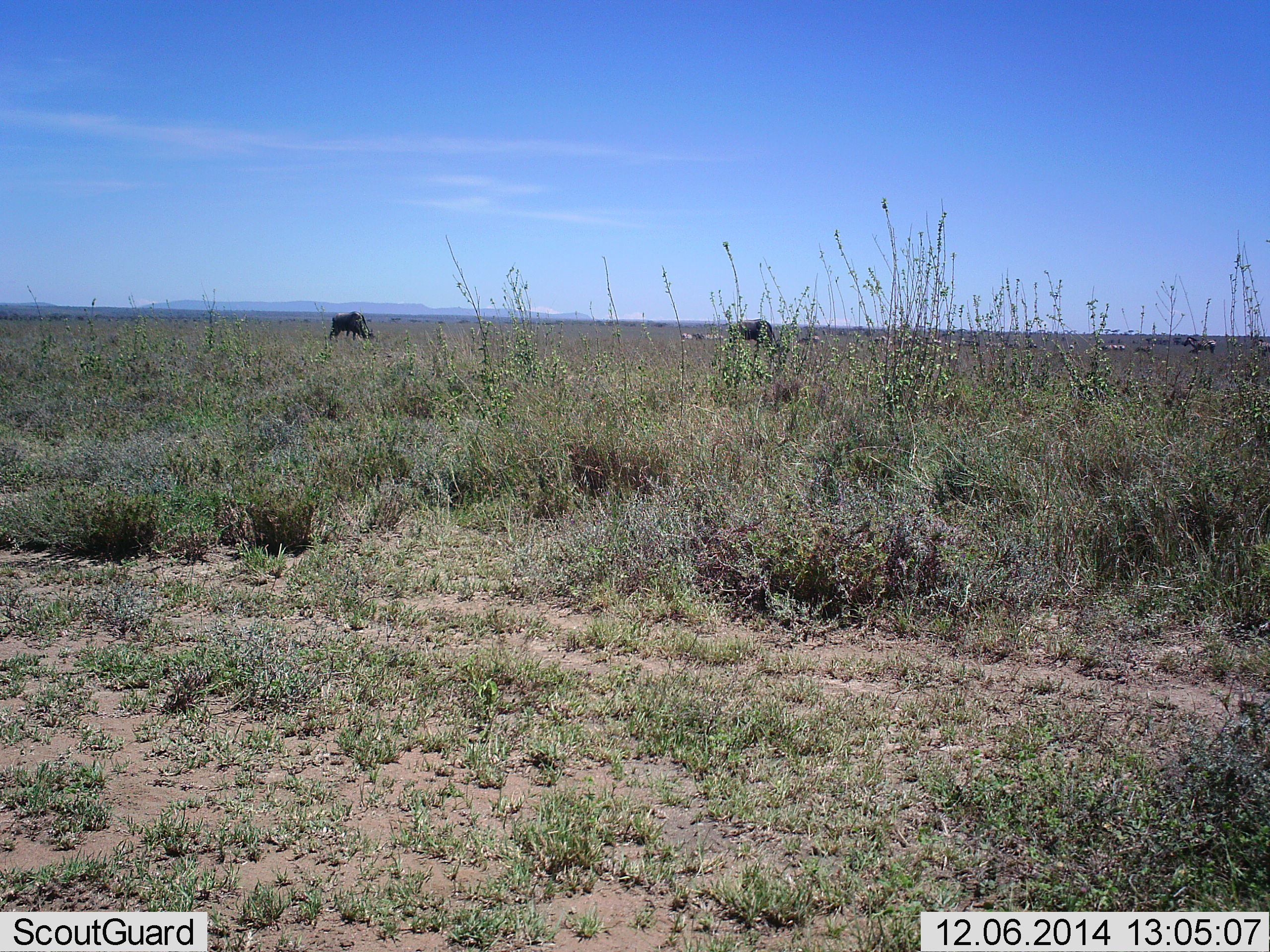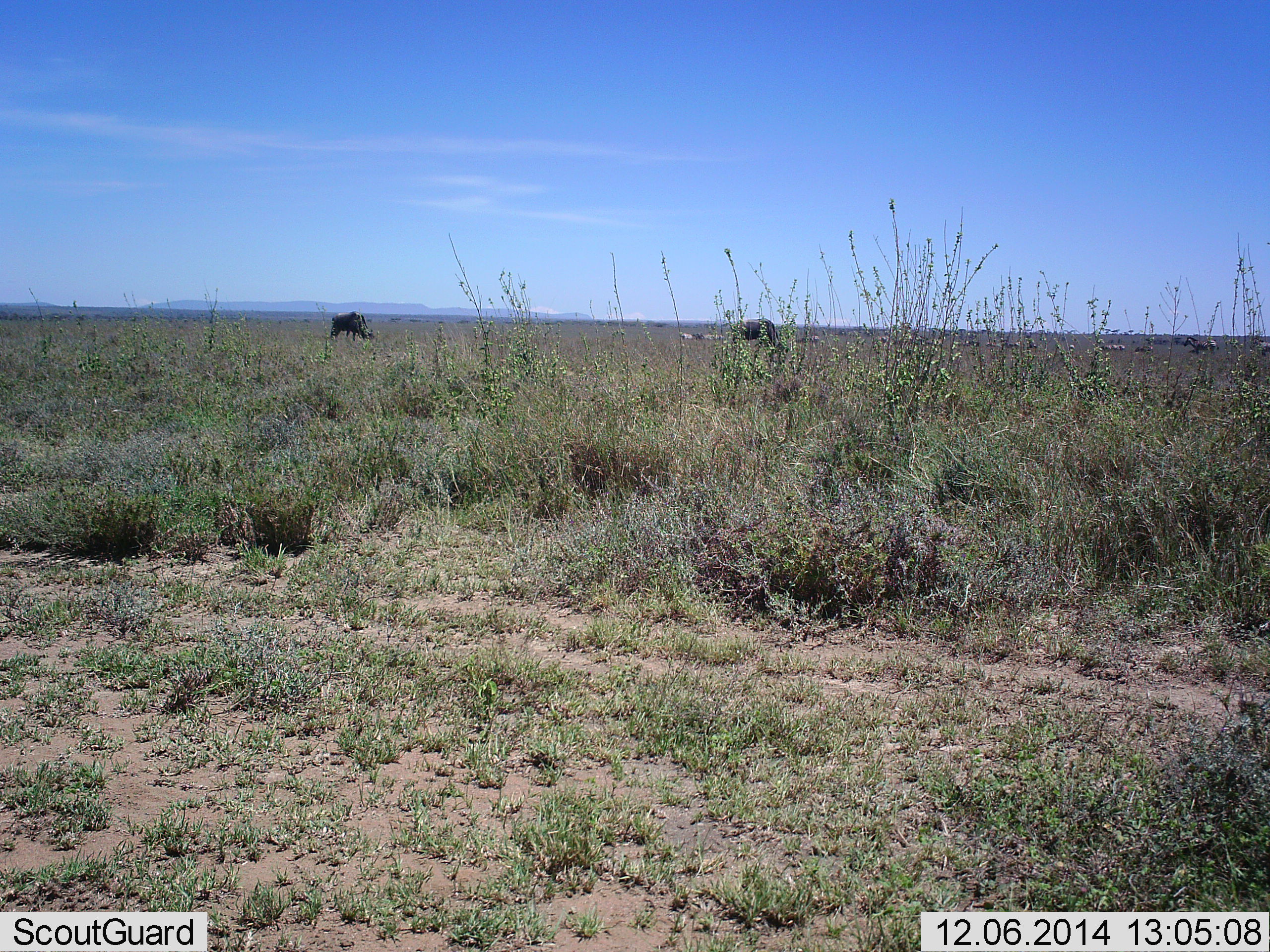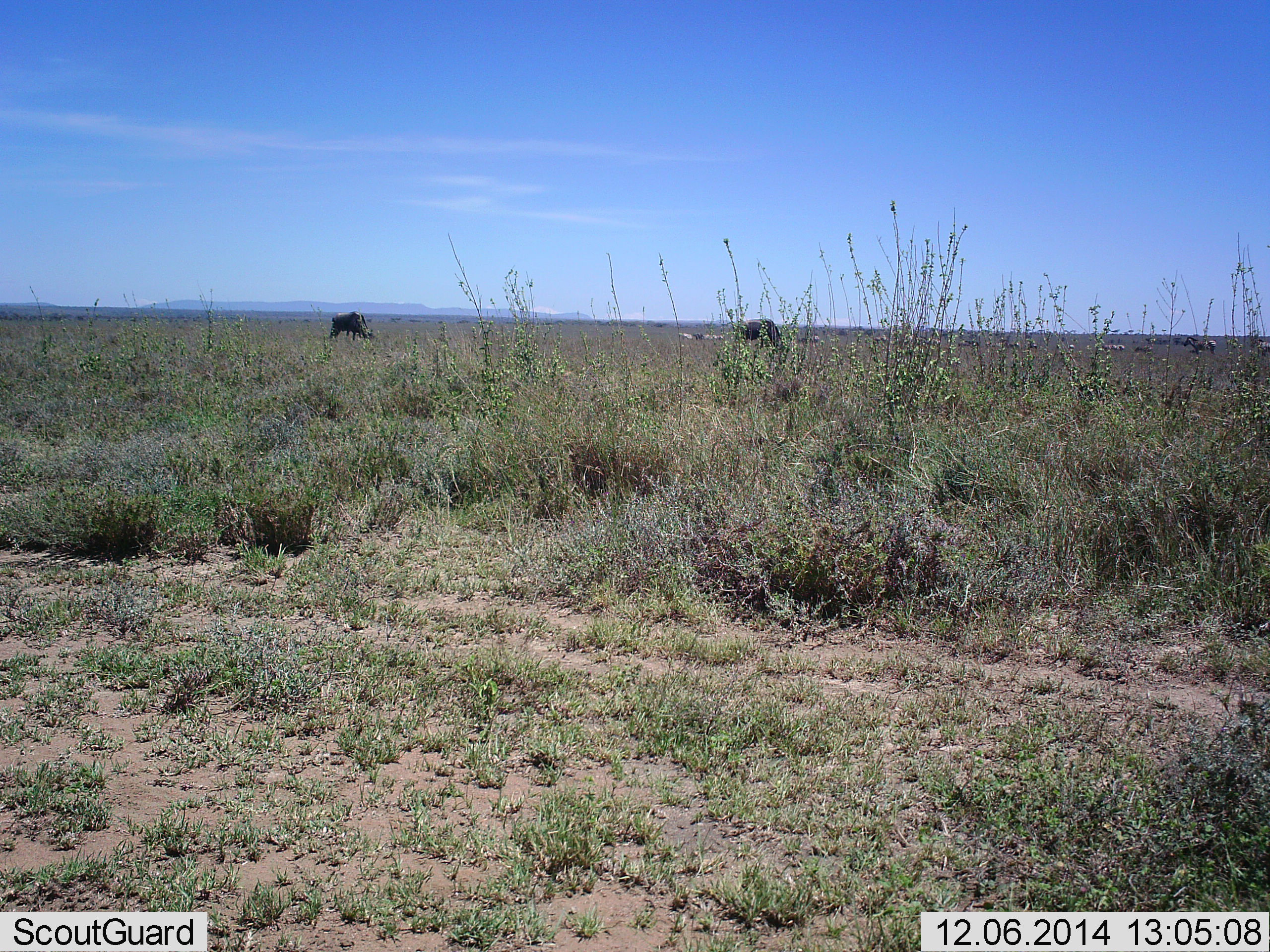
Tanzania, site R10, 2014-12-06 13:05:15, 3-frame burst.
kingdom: Animalia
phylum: Chordata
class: Mammalia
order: Artiodactyla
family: Bovidae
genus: Connochaetes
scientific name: Connochaetes taurinus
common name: blue wildebeest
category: wildebeest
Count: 2.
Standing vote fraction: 60%.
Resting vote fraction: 0%.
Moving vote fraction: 0%.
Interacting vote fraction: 0%.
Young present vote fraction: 0%.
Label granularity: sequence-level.